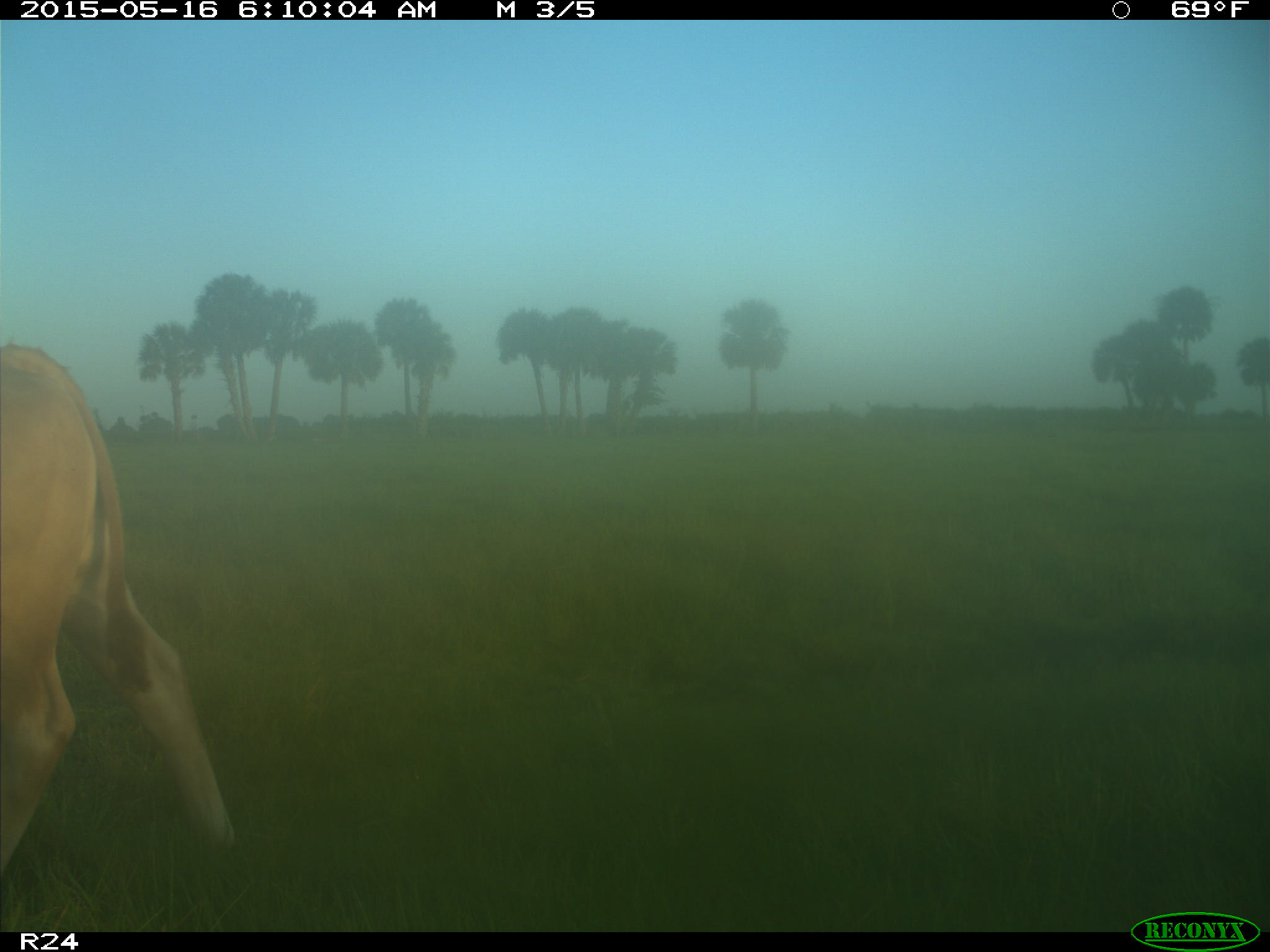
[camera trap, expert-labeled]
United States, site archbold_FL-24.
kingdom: Animalia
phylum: Chordata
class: Mammalia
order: Artiodactyla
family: Bovidae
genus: Bos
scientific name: Bos taurus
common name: domestic cow